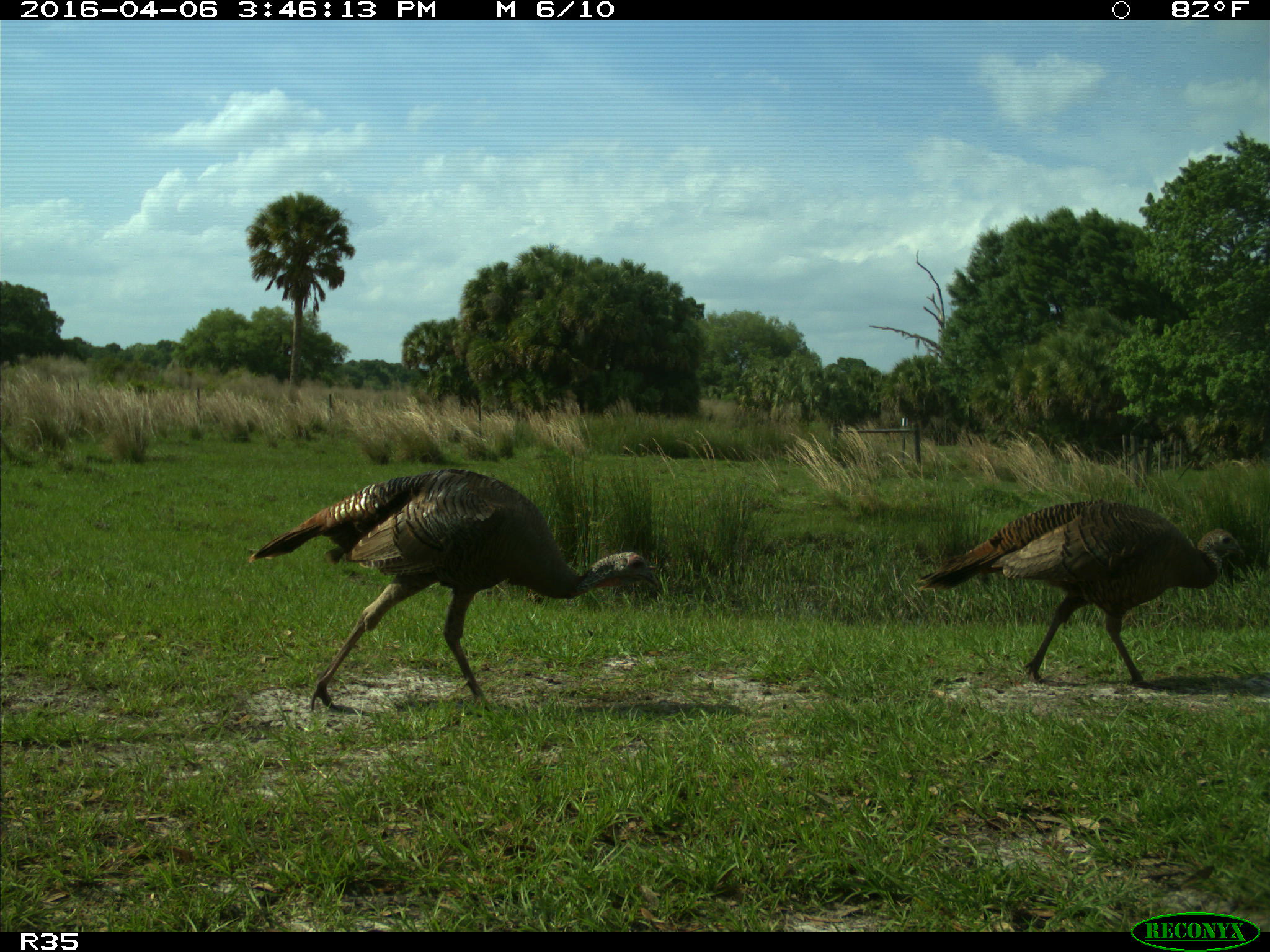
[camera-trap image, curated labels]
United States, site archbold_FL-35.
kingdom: Animalia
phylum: Chordata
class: Aves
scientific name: Aves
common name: birds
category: unidentified bird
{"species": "unidentified bird (birds) (Aves)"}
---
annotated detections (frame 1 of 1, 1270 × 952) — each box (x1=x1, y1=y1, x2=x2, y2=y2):
animal: (x1=245, y1=465, x2=667, y2=716); (x1=913, y1=496, x2=1253, y2=689)